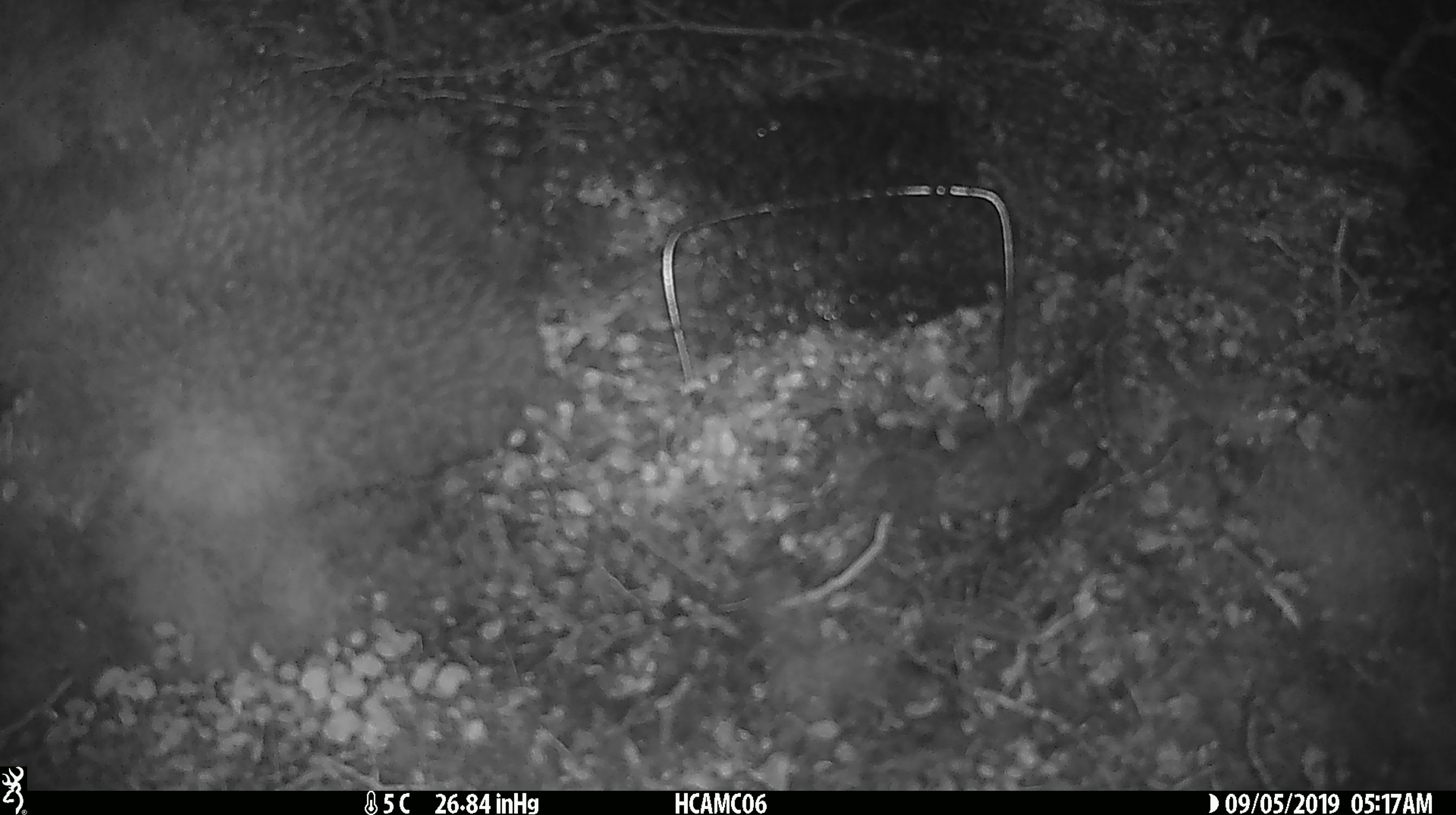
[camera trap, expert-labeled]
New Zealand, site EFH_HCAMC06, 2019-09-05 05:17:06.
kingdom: Animalia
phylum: Chordata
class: Mammalia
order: Rodentia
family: Muridae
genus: Mus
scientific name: Mus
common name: mouse